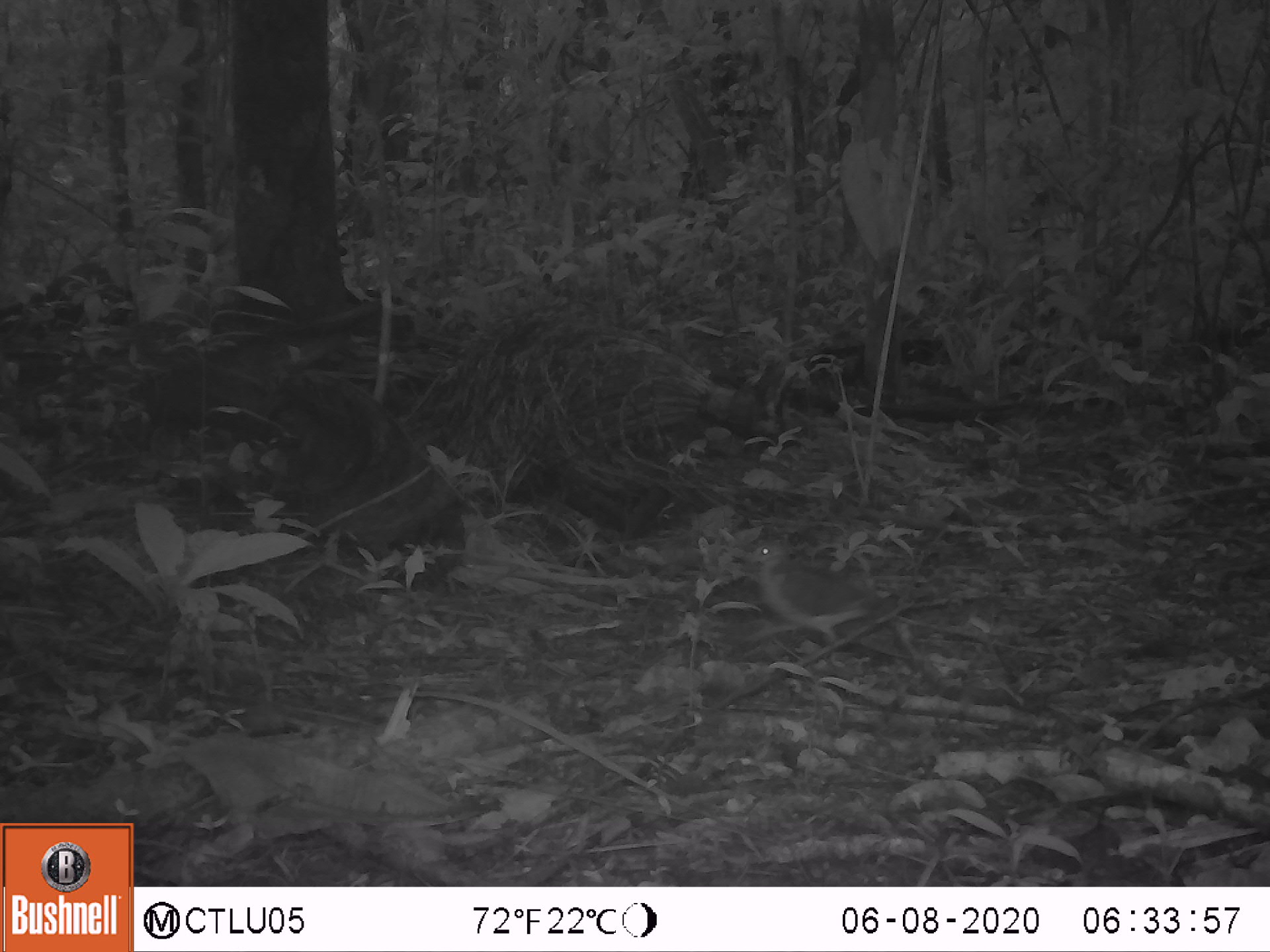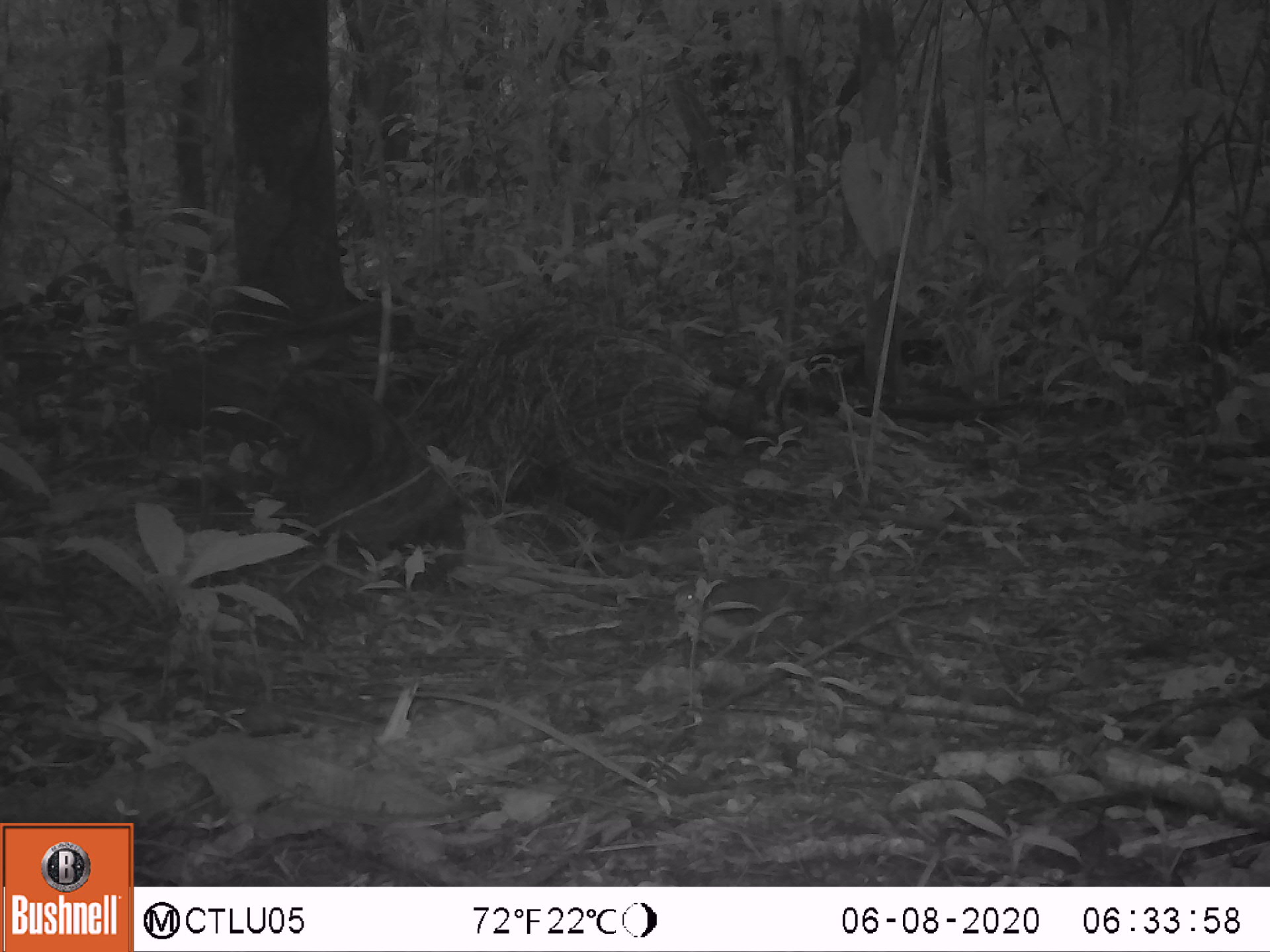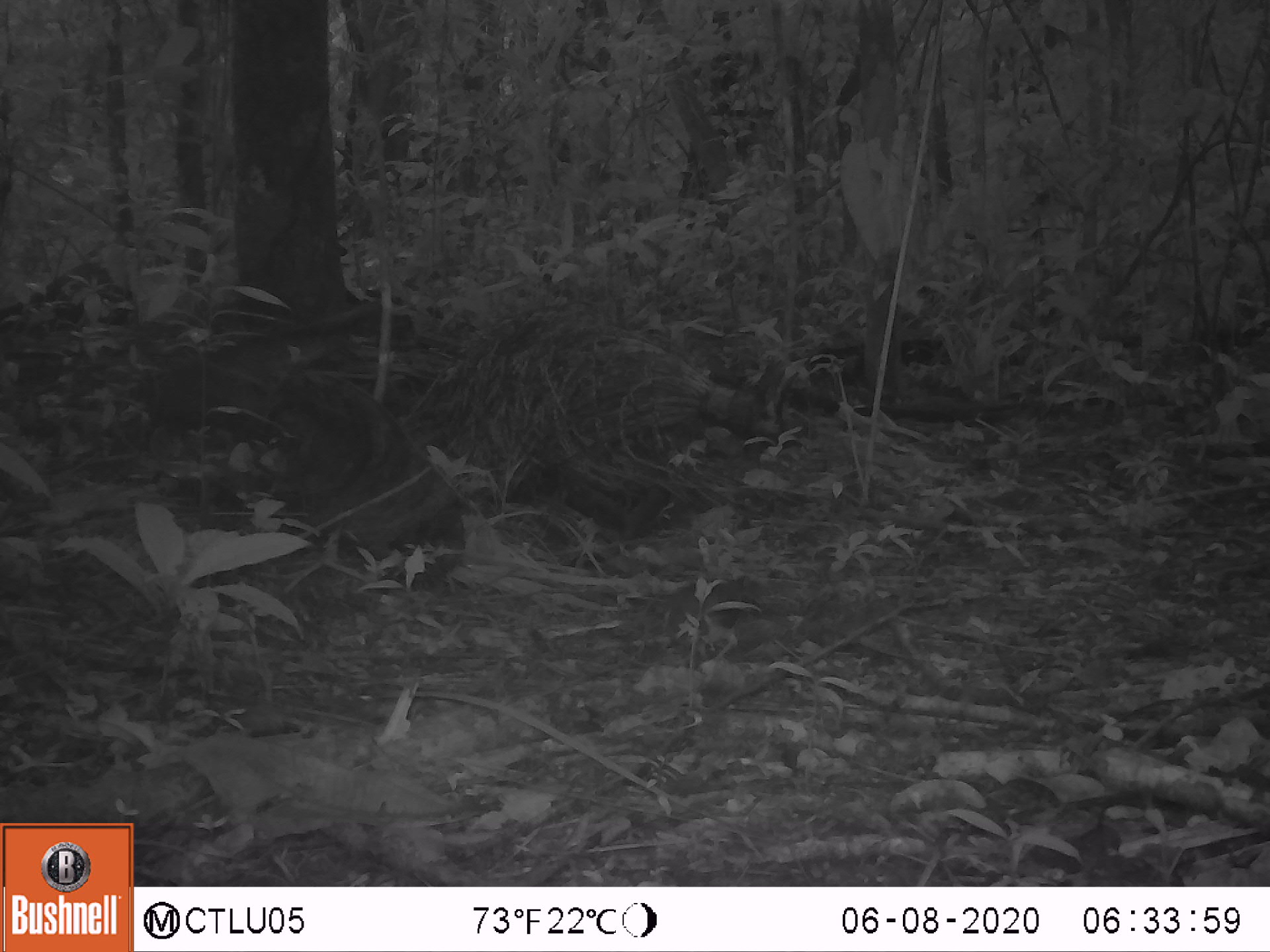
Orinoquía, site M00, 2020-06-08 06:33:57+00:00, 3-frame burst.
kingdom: Animalia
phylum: Chordata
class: Aves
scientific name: Aves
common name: bird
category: unknown bird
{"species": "unknown bird (bird) (Aves)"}